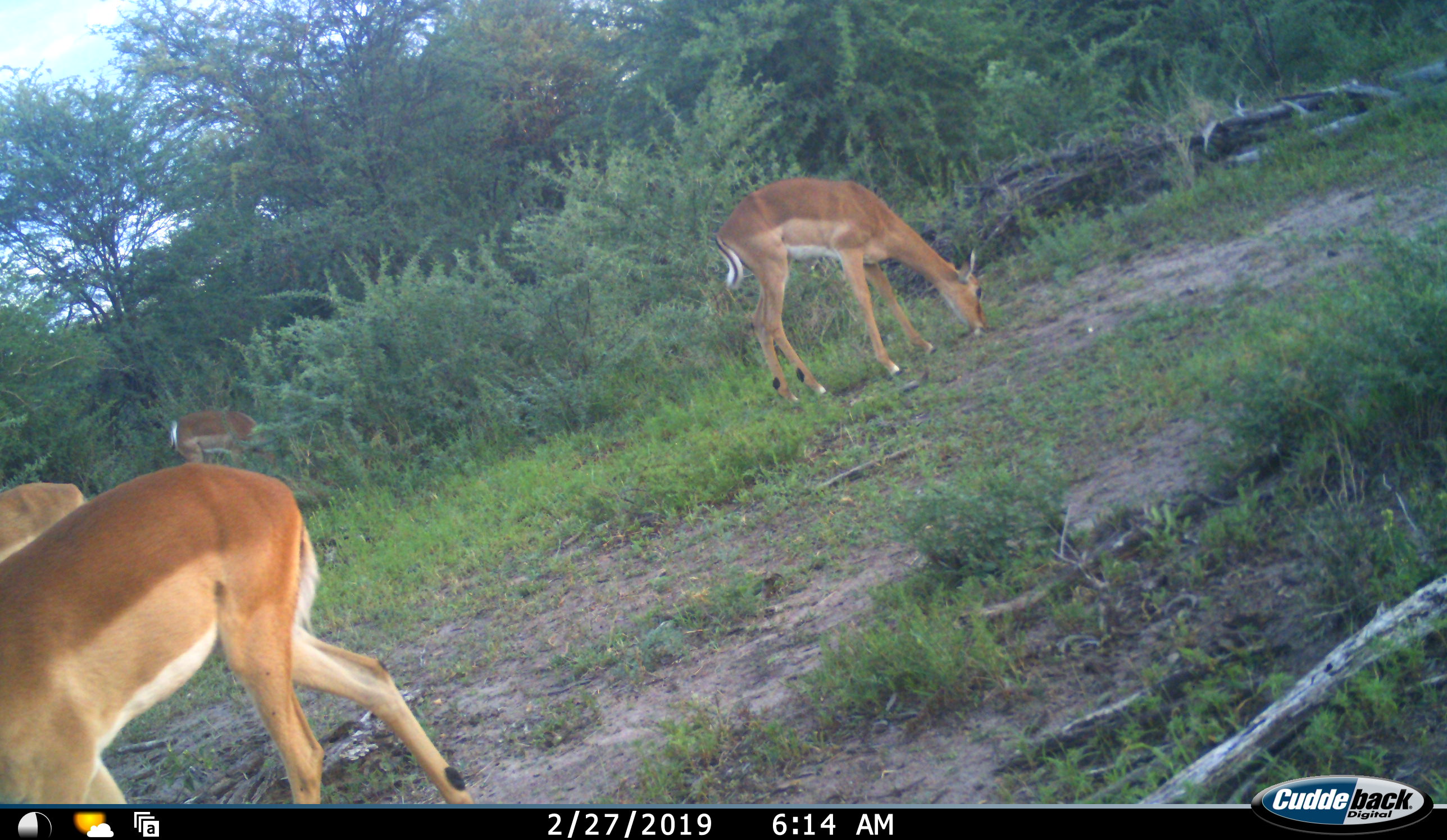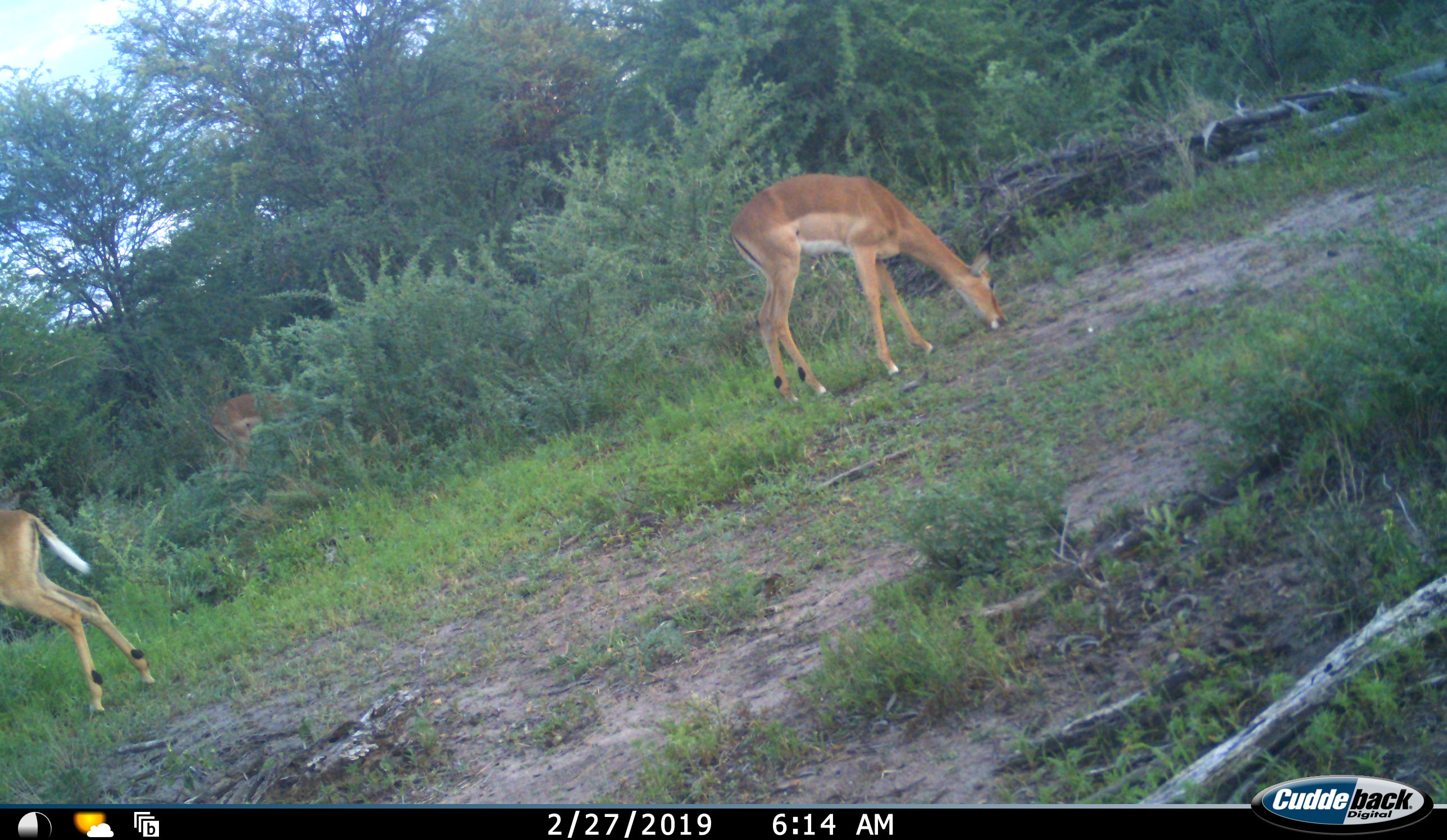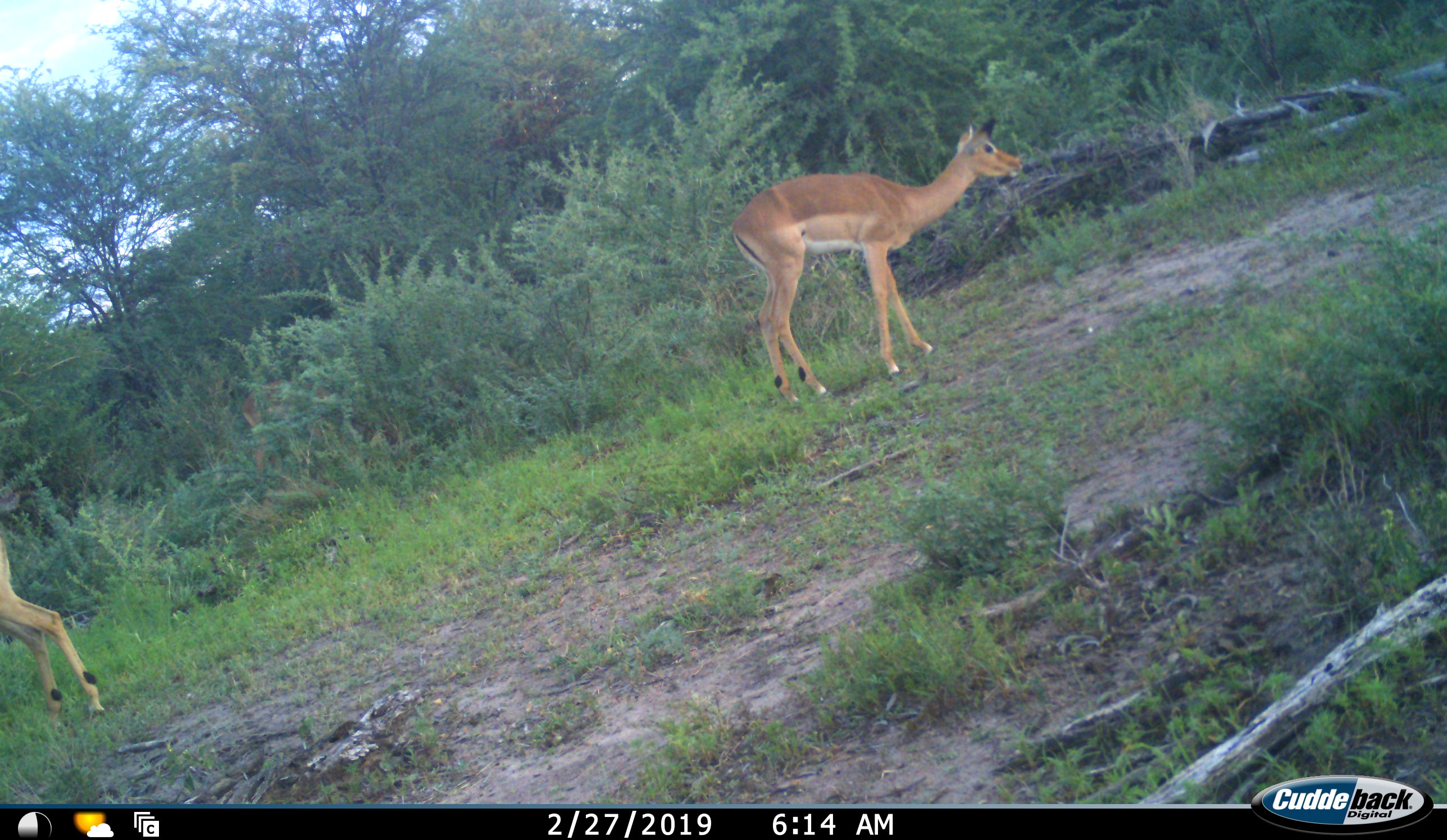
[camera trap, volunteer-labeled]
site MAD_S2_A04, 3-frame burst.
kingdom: Animalia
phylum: Chordata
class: Mammalia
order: Artiodactyla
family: Bovidae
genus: Aepyceros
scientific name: Aepyceros melampus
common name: impala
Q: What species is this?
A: Impala (Aepyceros melampus).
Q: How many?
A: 4.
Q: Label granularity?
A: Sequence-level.